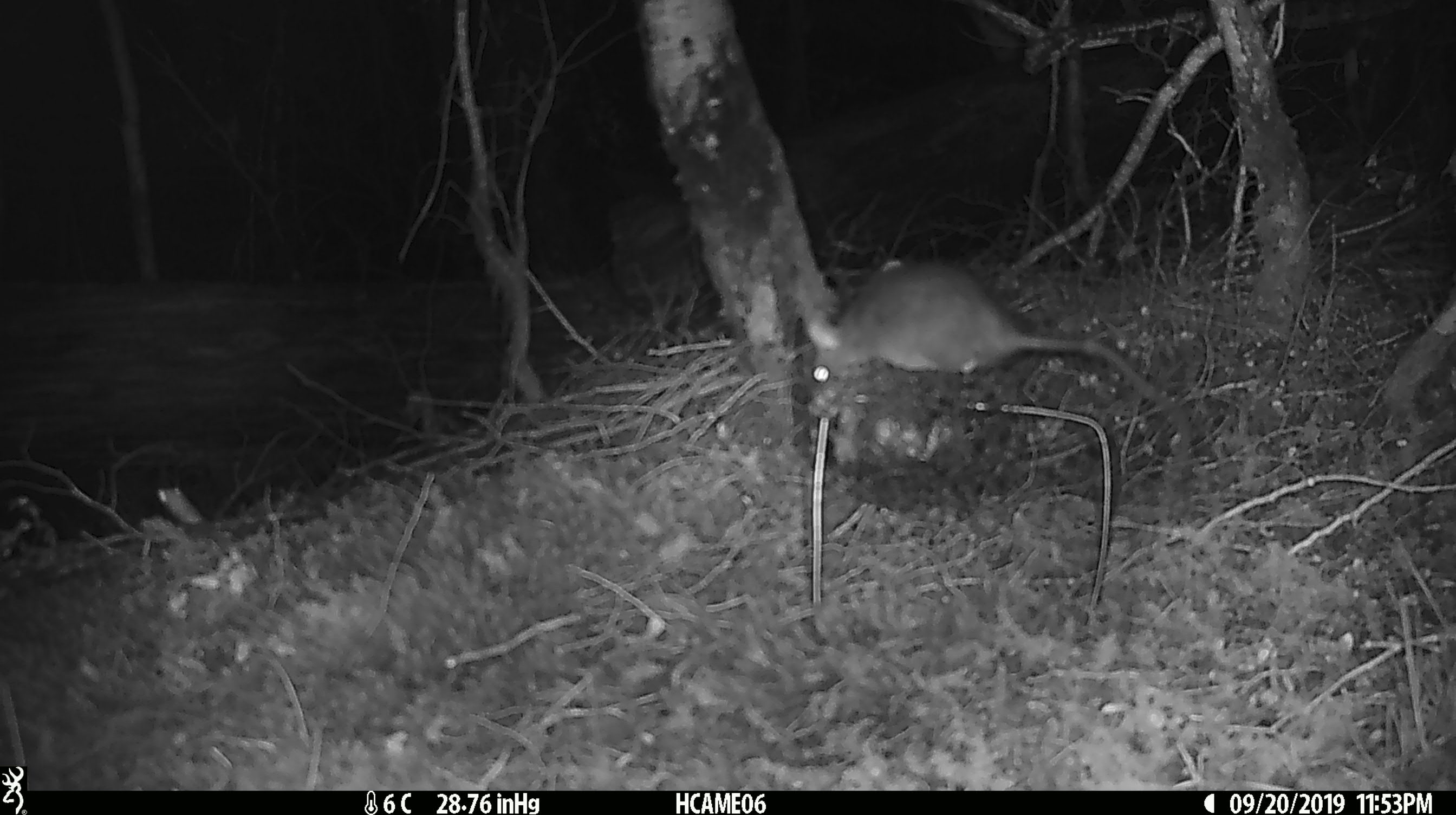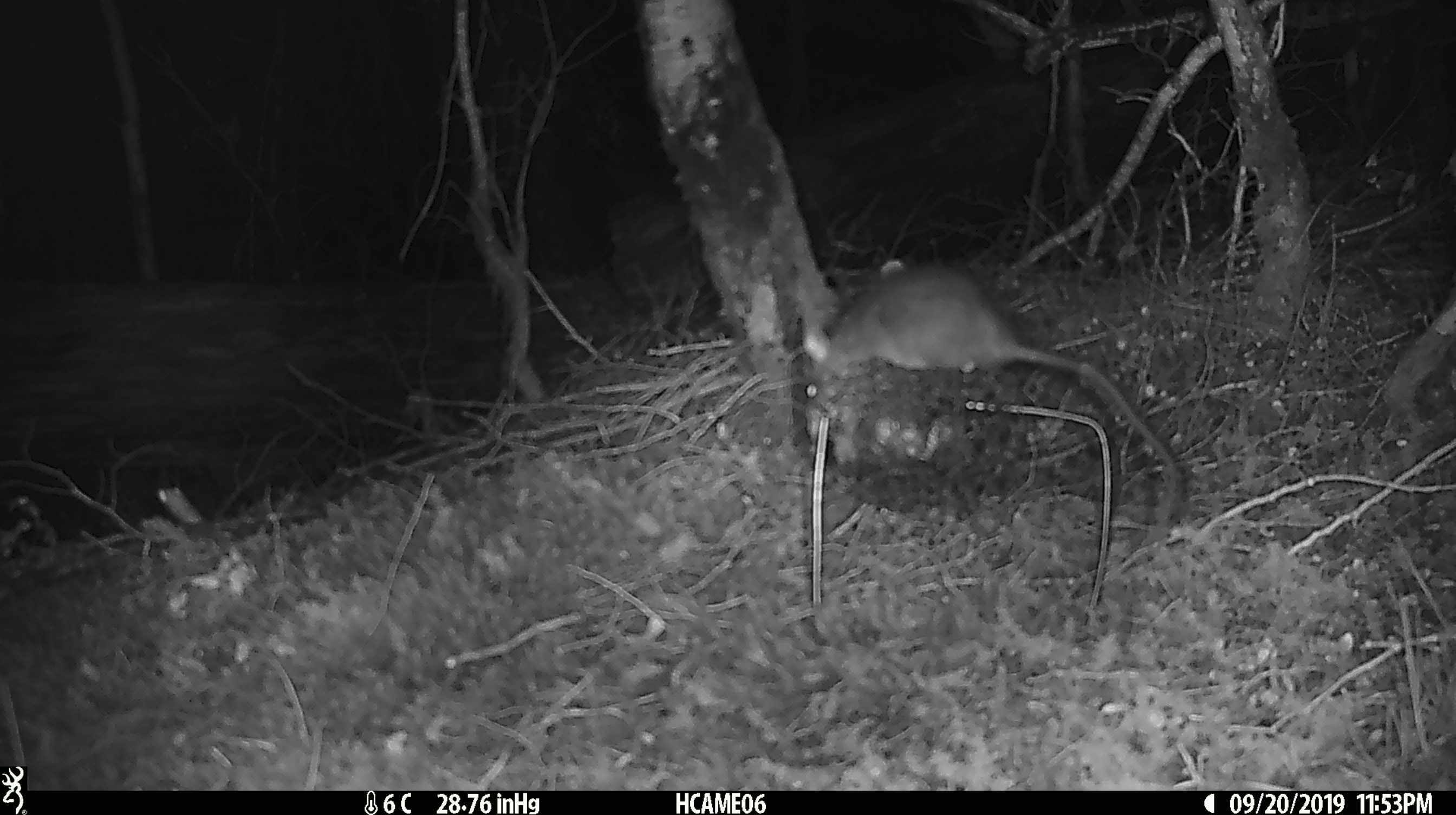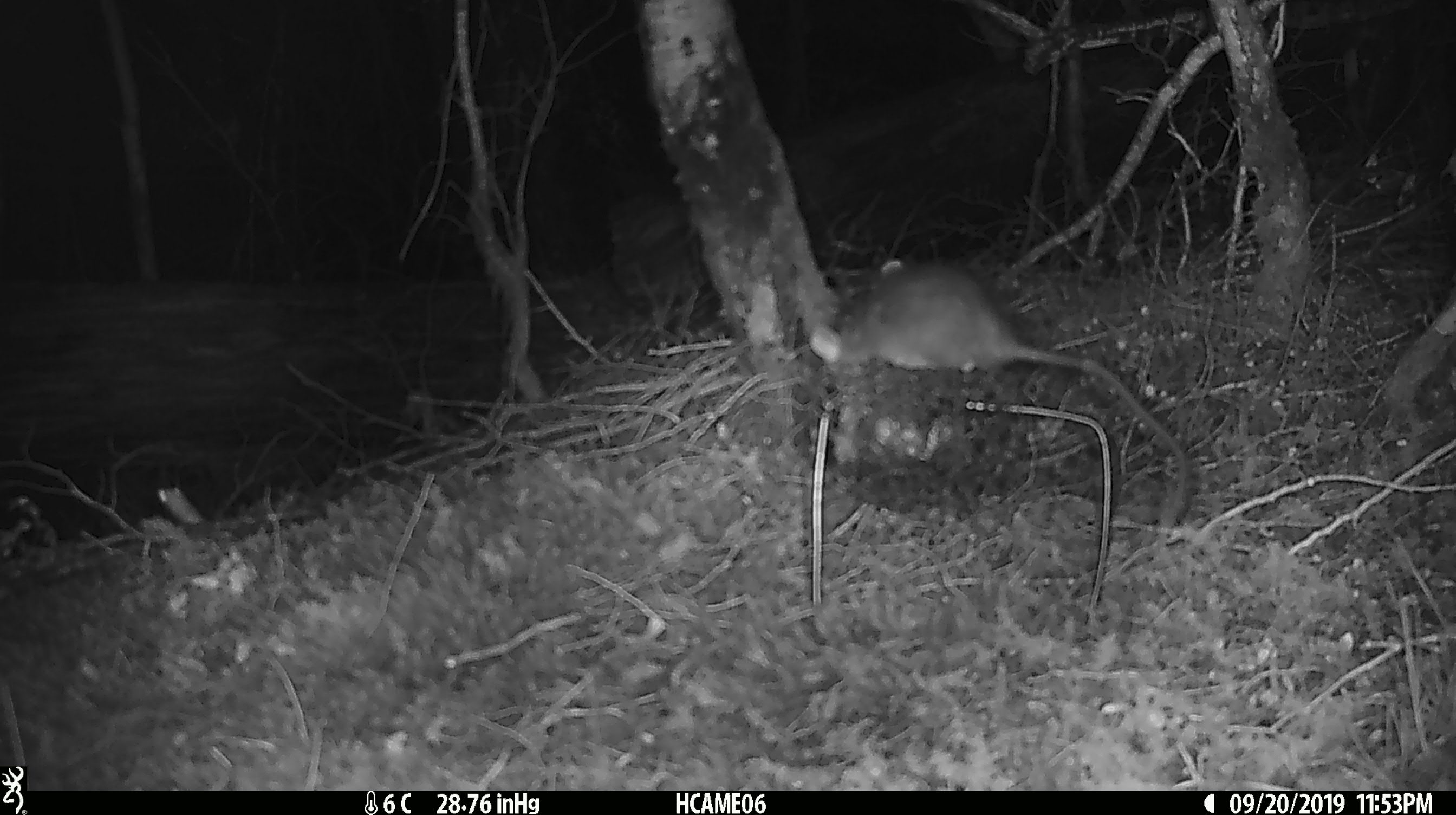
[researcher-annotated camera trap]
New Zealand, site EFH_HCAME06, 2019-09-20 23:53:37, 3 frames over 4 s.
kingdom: Animalia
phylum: Chordata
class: Mammalia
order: Rodentia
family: Muridae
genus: Rattus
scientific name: Rattus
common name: rat